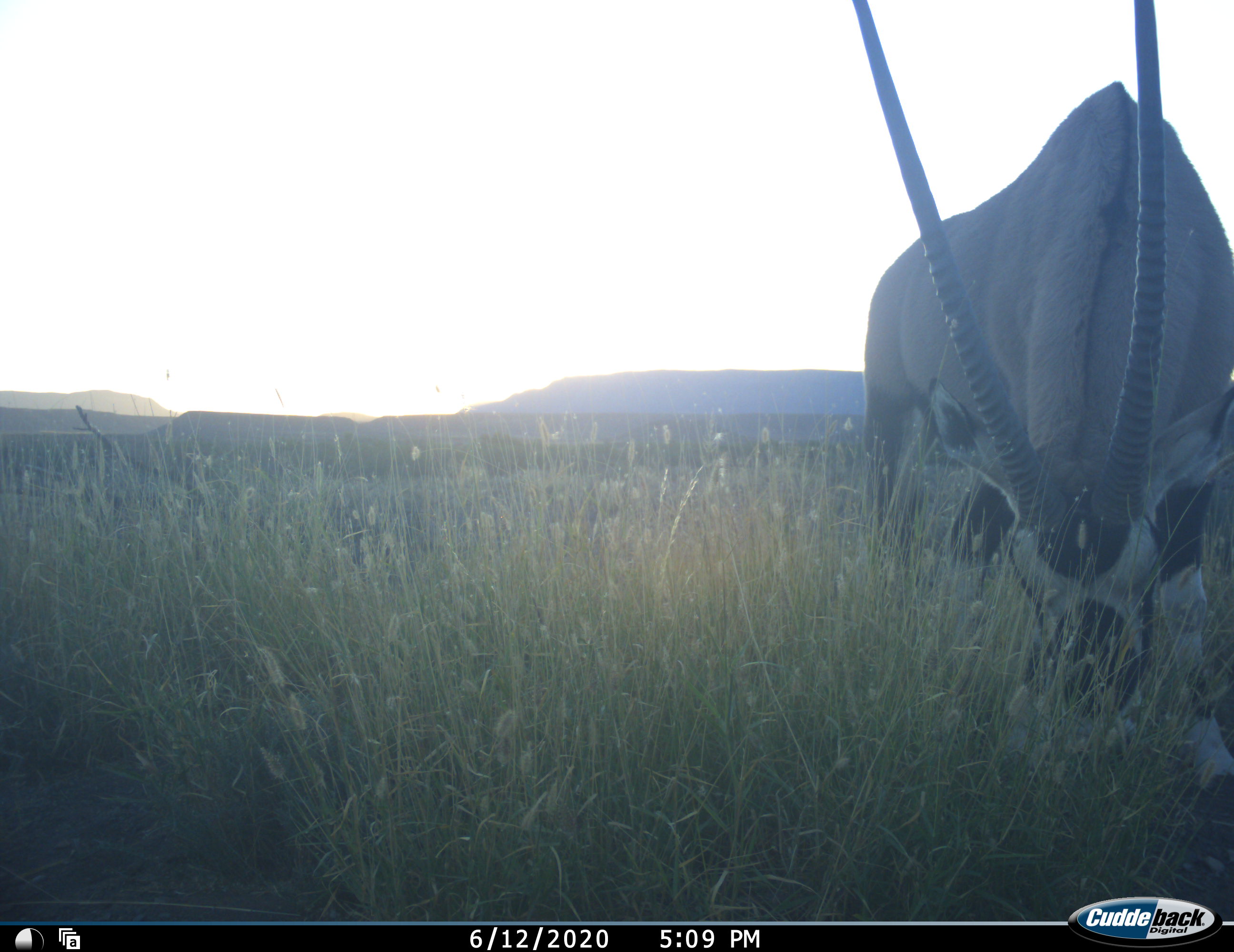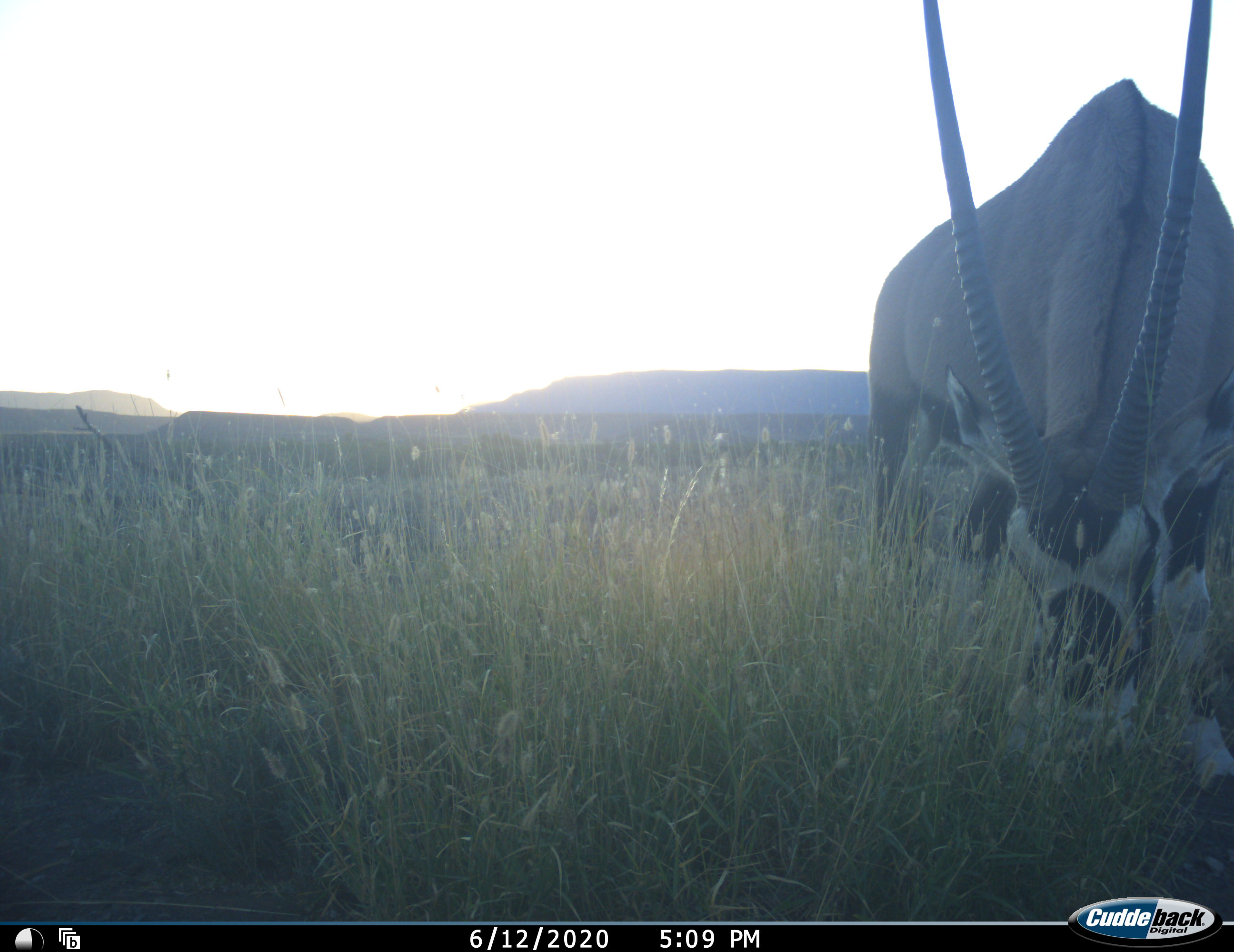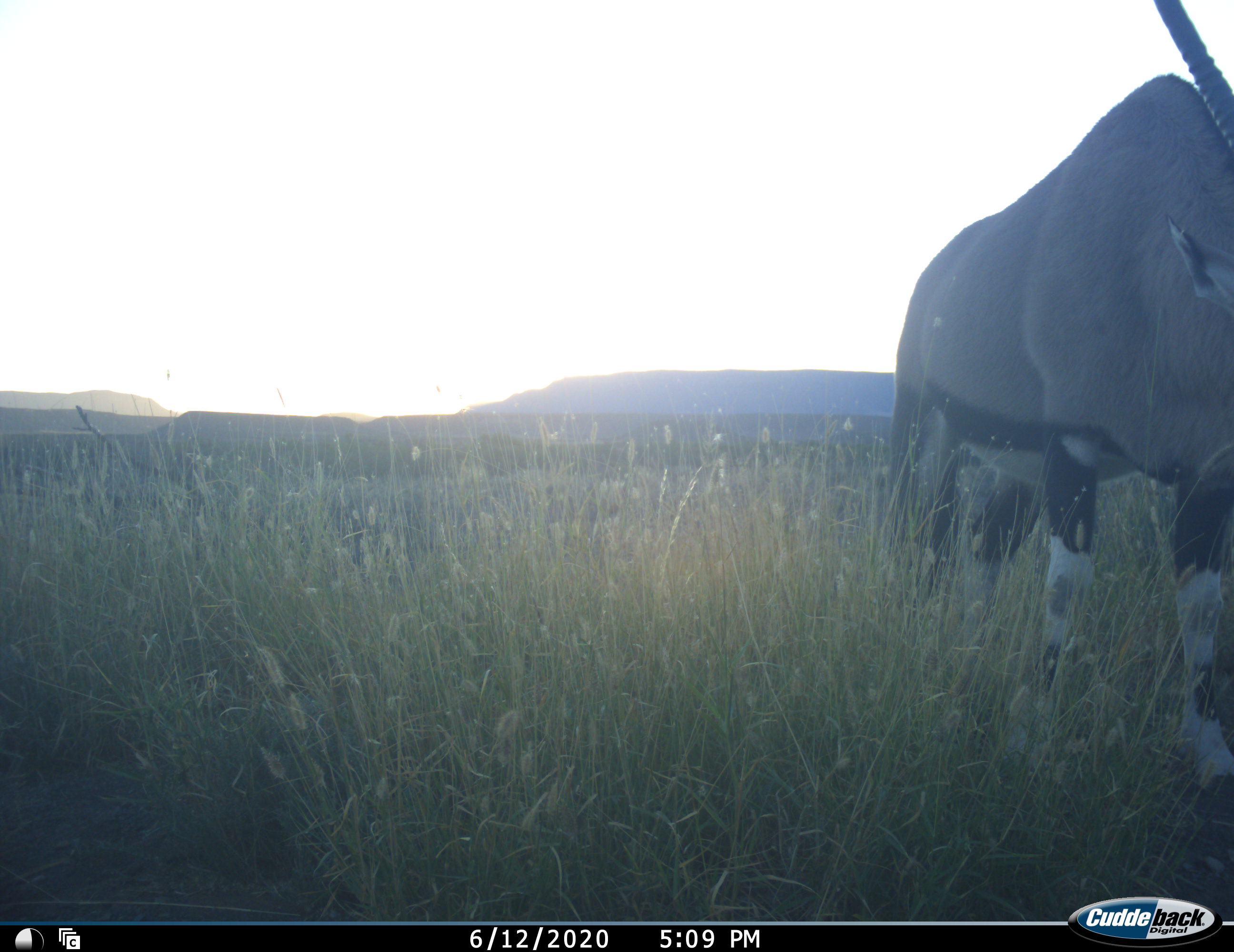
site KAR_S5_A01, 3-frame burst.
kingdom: Animalia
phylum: Chordata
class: Mammalia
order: Artiodactyla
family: Bovidae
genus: Oryx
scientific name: Oryx gazella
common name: gemsbok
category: oryx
Oryx (gemsbok) (Oryx gazella), count 1. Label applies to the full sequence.